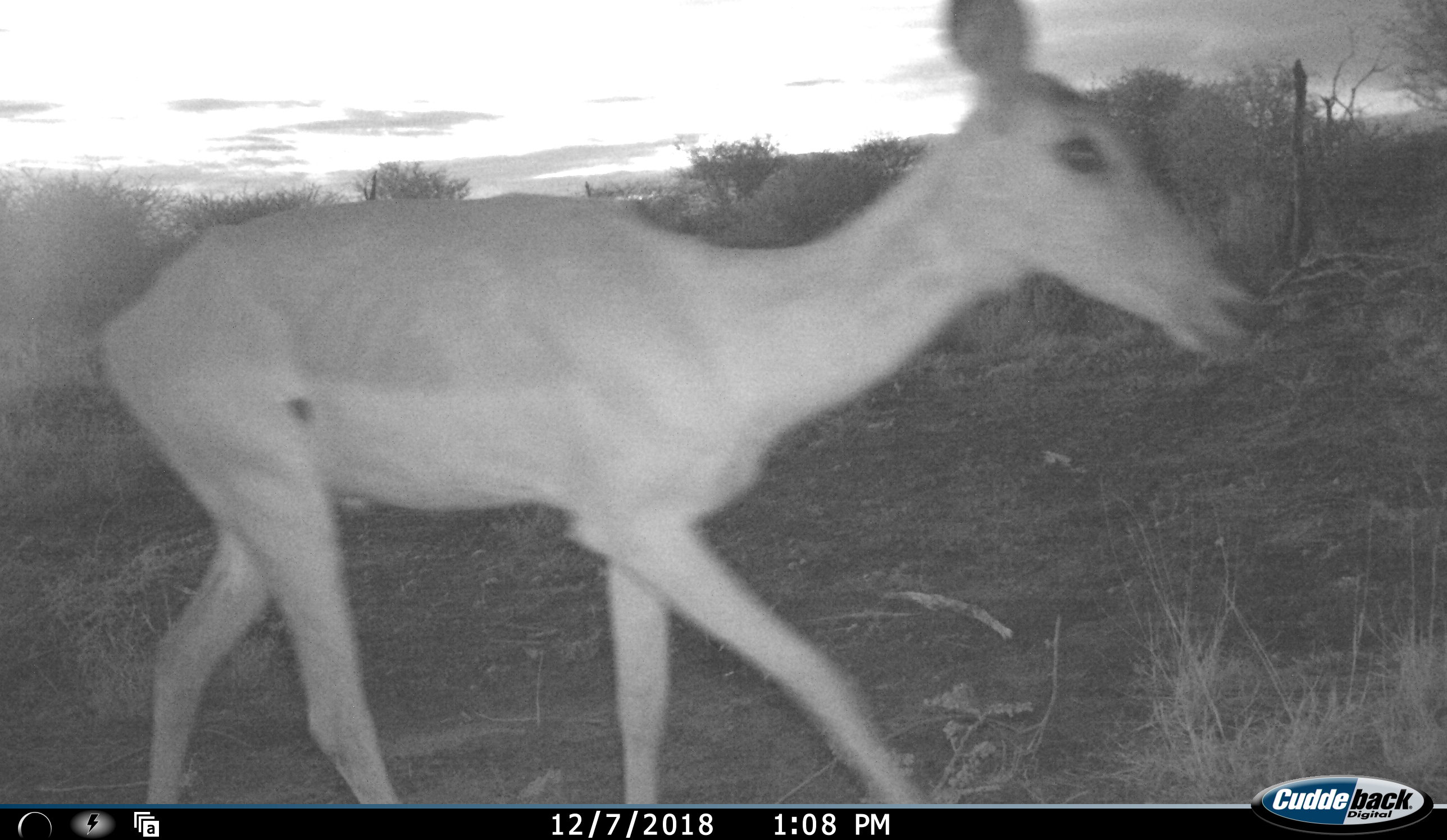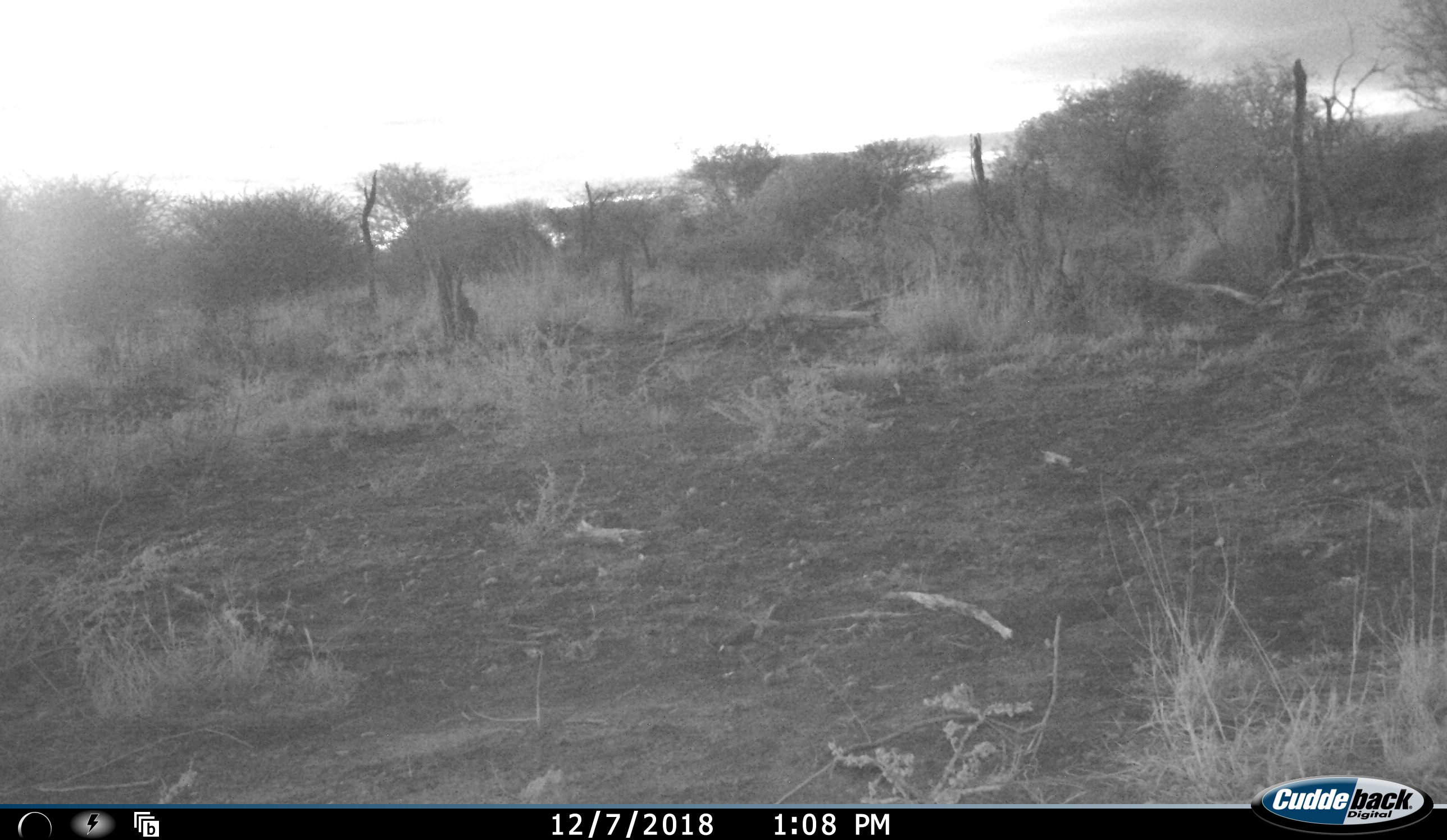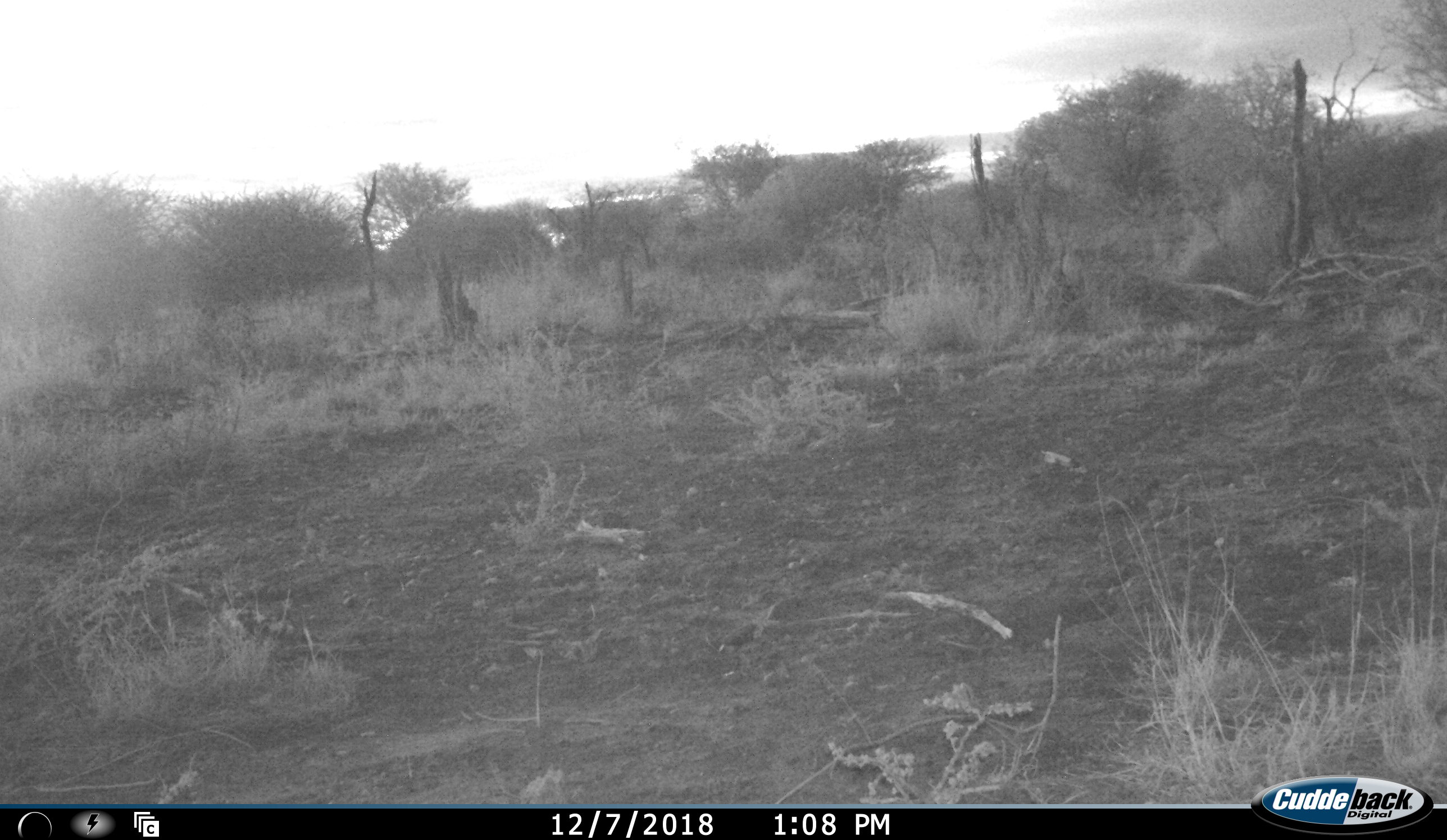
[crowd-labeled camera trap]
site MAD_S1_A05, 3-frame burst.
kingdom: Animalia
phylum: Chordata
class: Mammalia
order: Artiodactyla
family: Bovidae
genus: Aepyceros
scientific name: Aepyceros melampus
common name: impala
Impala (Aepyceros melampus), count 1. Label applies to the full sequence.